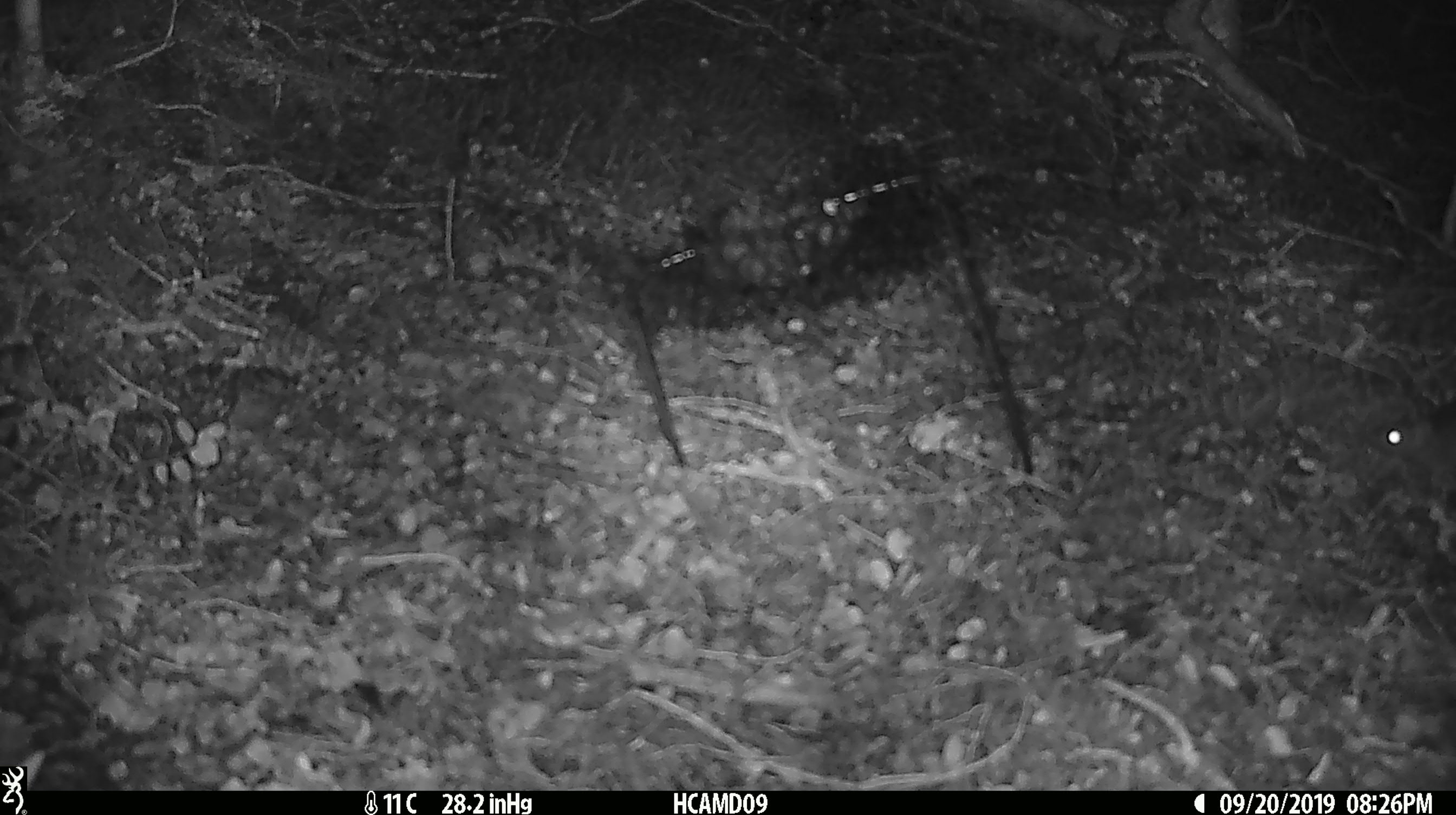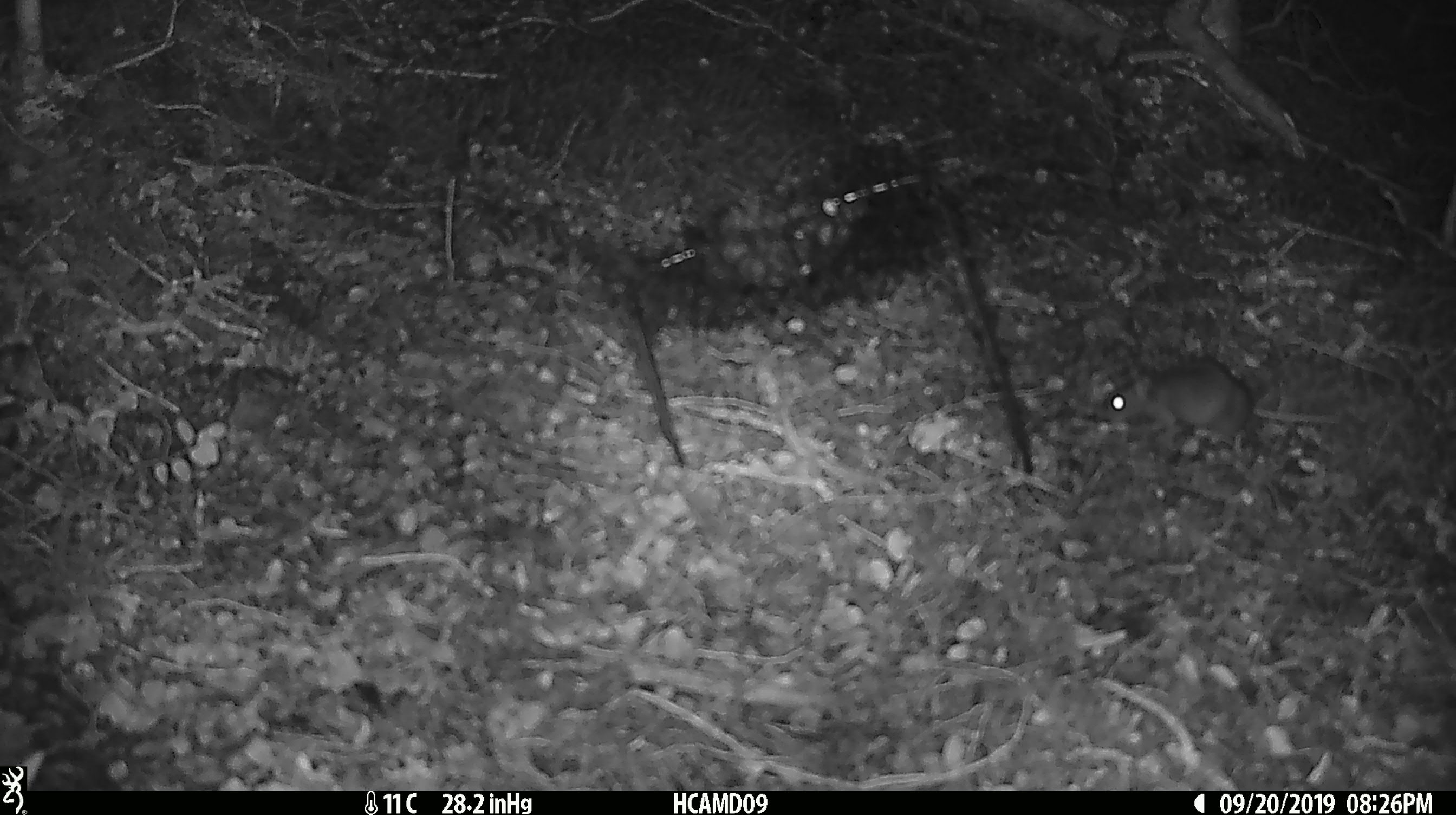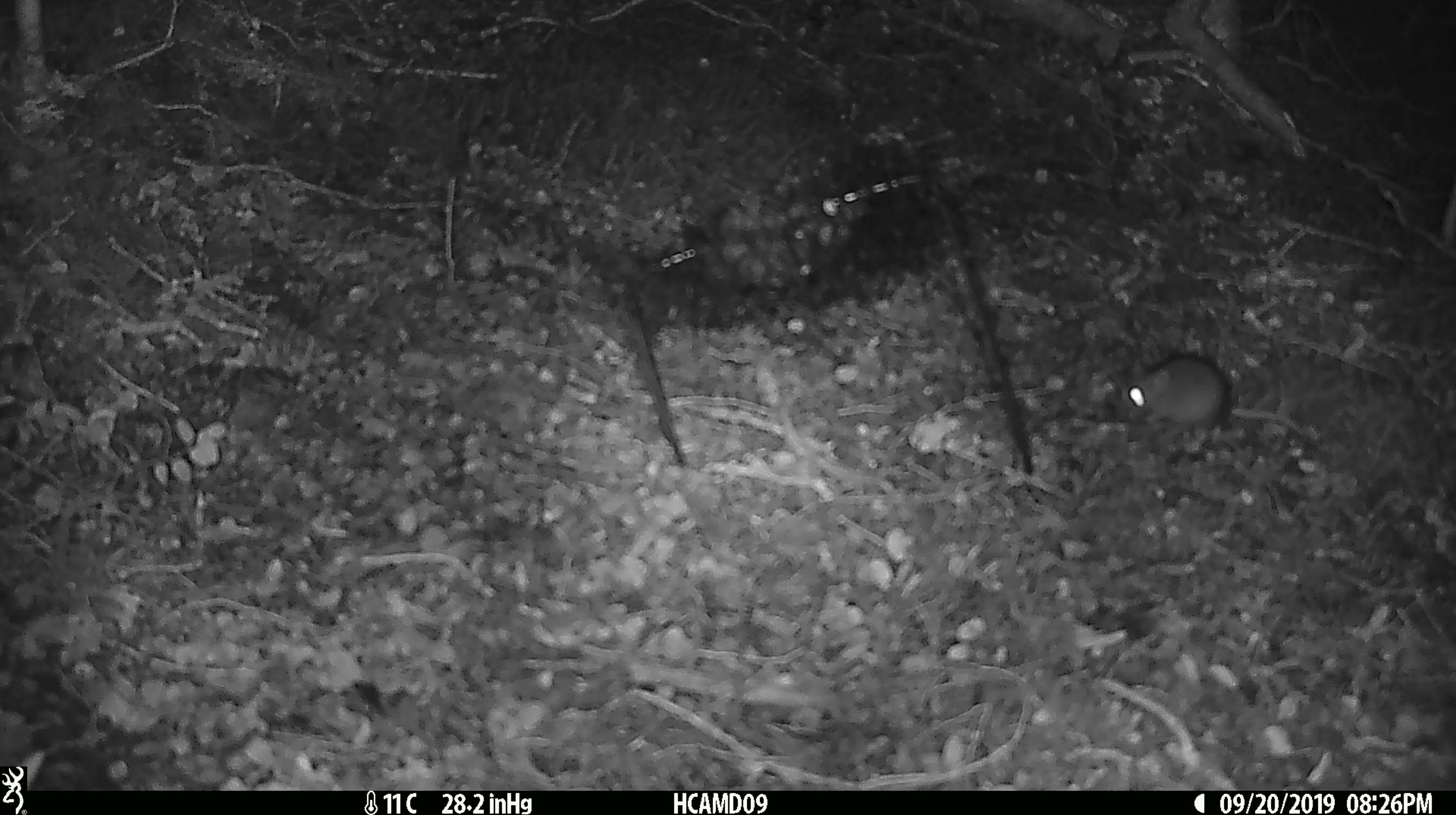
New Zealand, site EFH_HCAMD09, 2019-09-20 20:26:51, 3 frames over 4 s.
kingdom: Animalia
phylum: Chordata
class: Mammalia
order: Rodentia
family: Muridae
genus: Mus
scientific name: Mus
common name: mouse